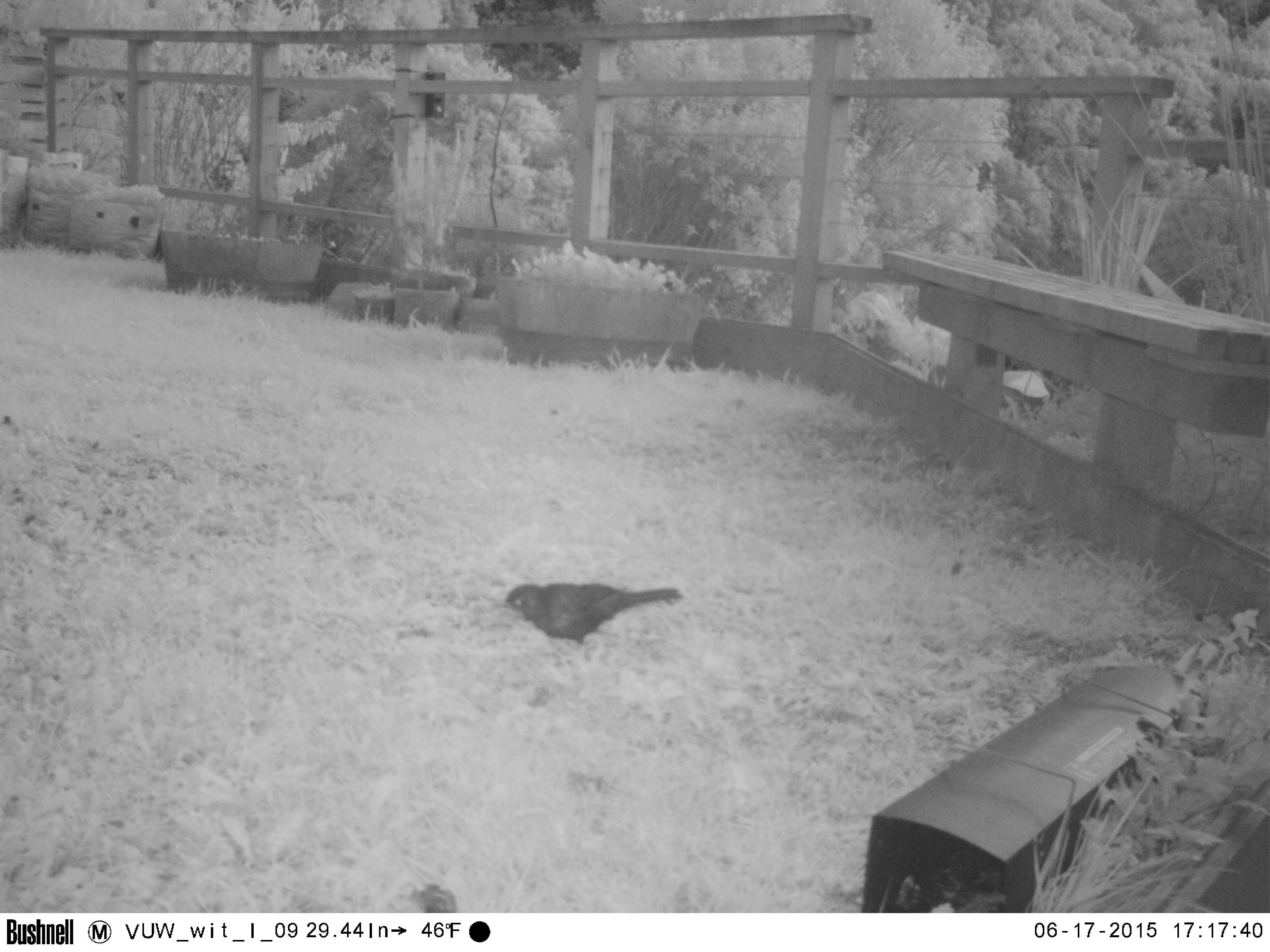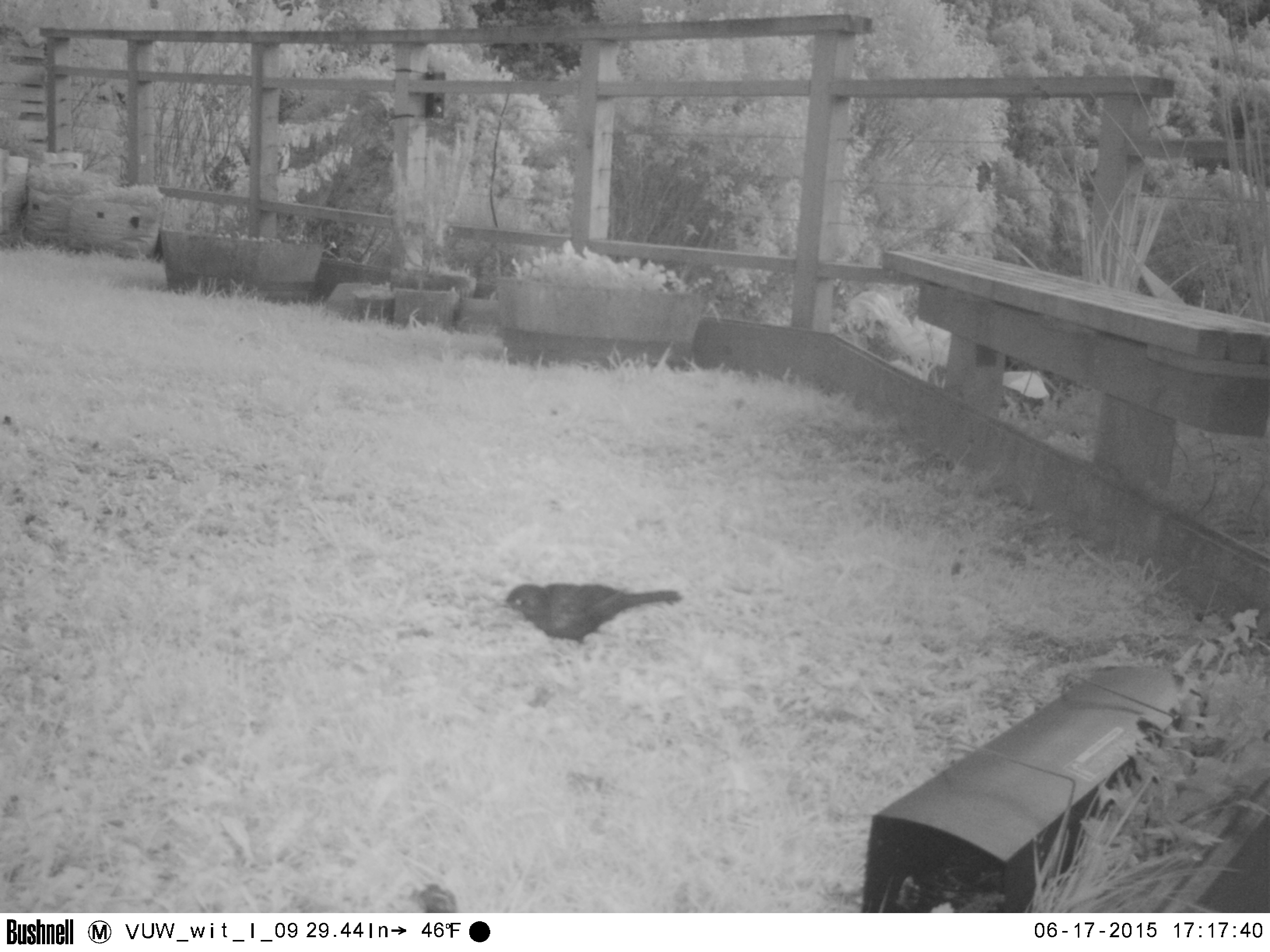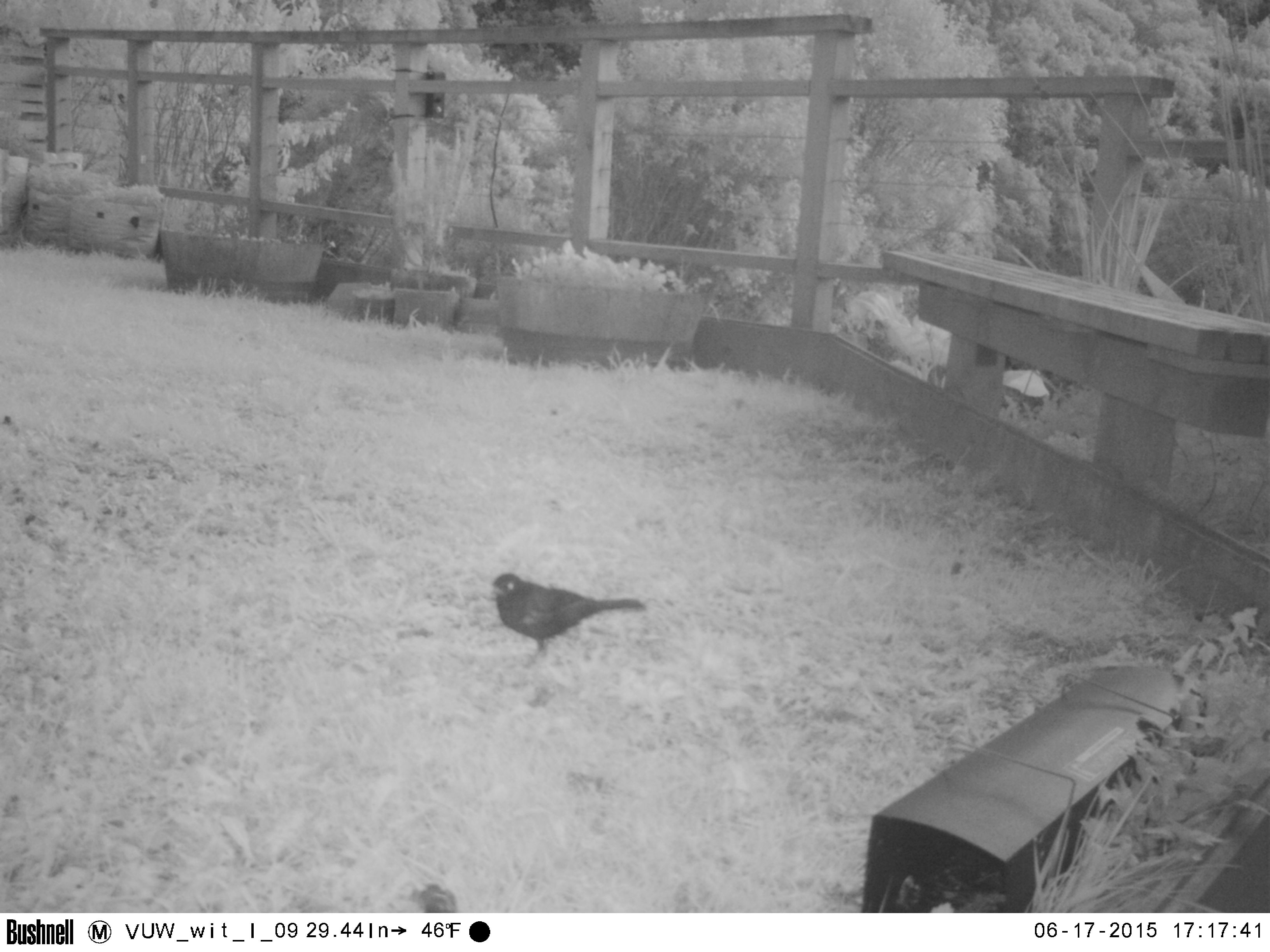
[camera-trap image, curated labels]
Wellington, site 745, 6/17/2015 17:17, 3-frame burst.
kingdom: Animalia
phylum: Chordata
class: Aves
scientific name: Aves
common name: bird